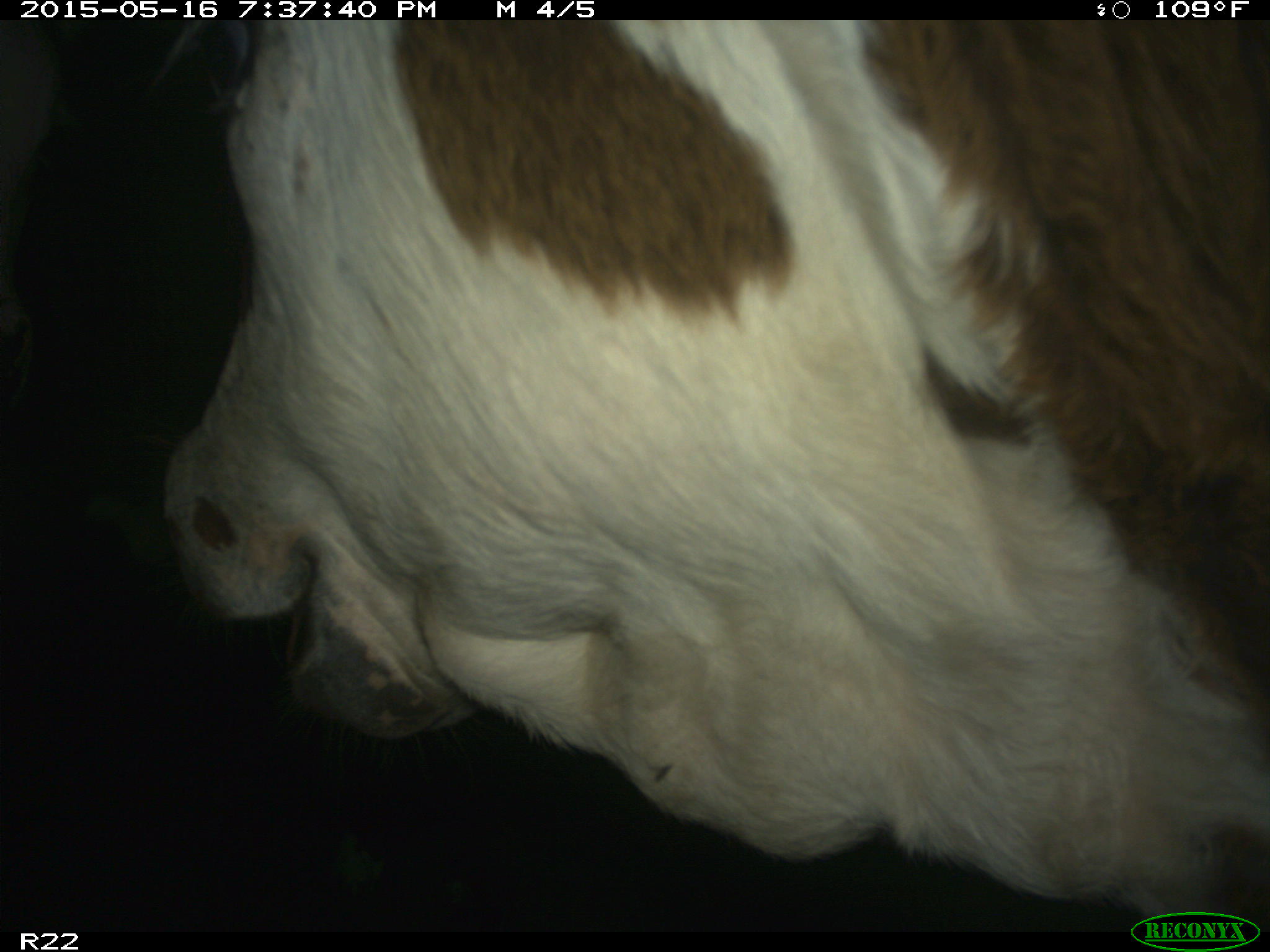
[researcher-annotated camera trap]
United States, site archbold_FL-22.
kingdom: Animalia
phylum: Chordata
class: Mammalia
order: Artiodactyla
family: Bovidae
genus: Bos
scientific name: Bos taurus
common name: domestic cow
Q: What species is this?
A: Bos taurus (domestic cow).